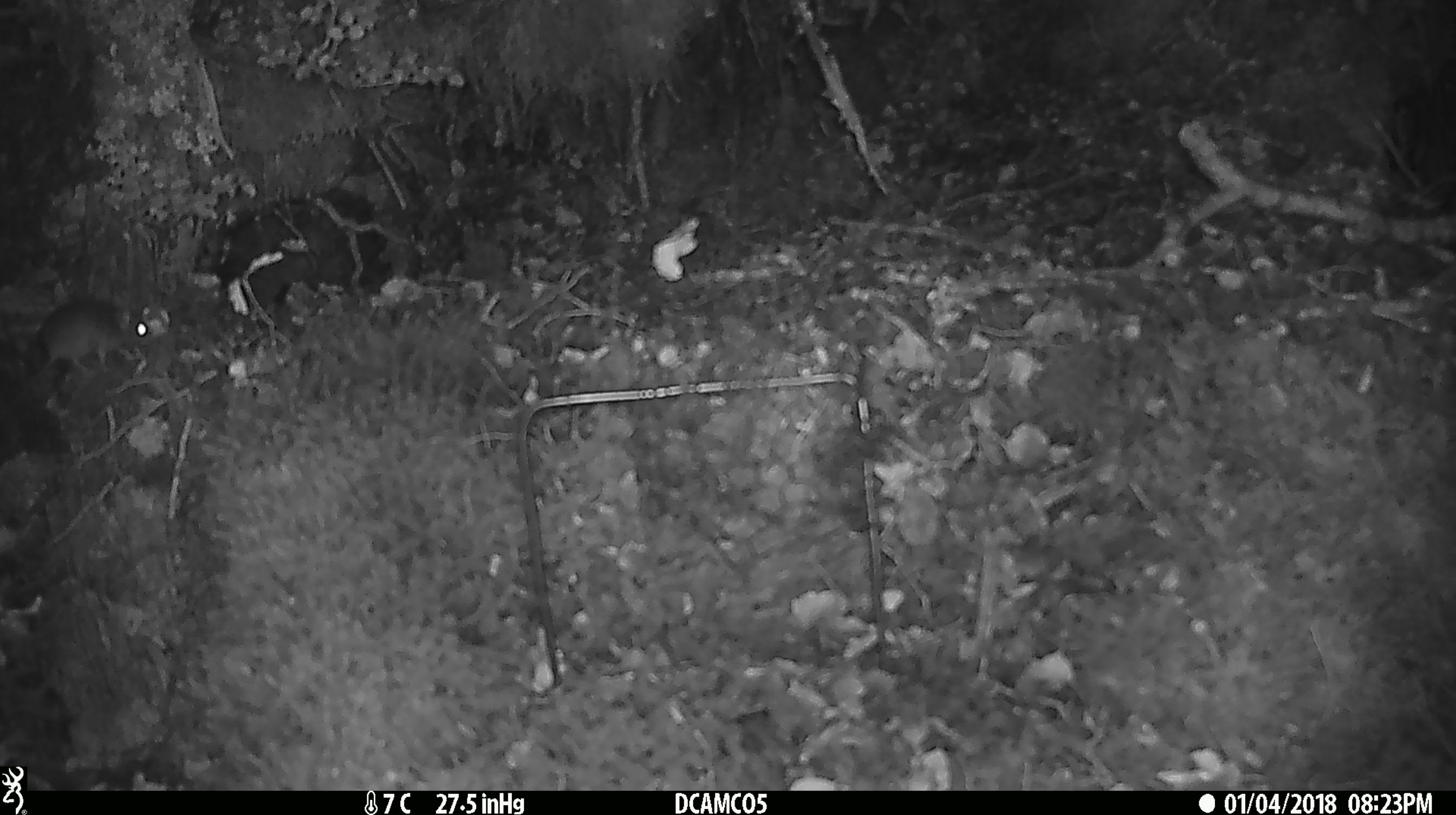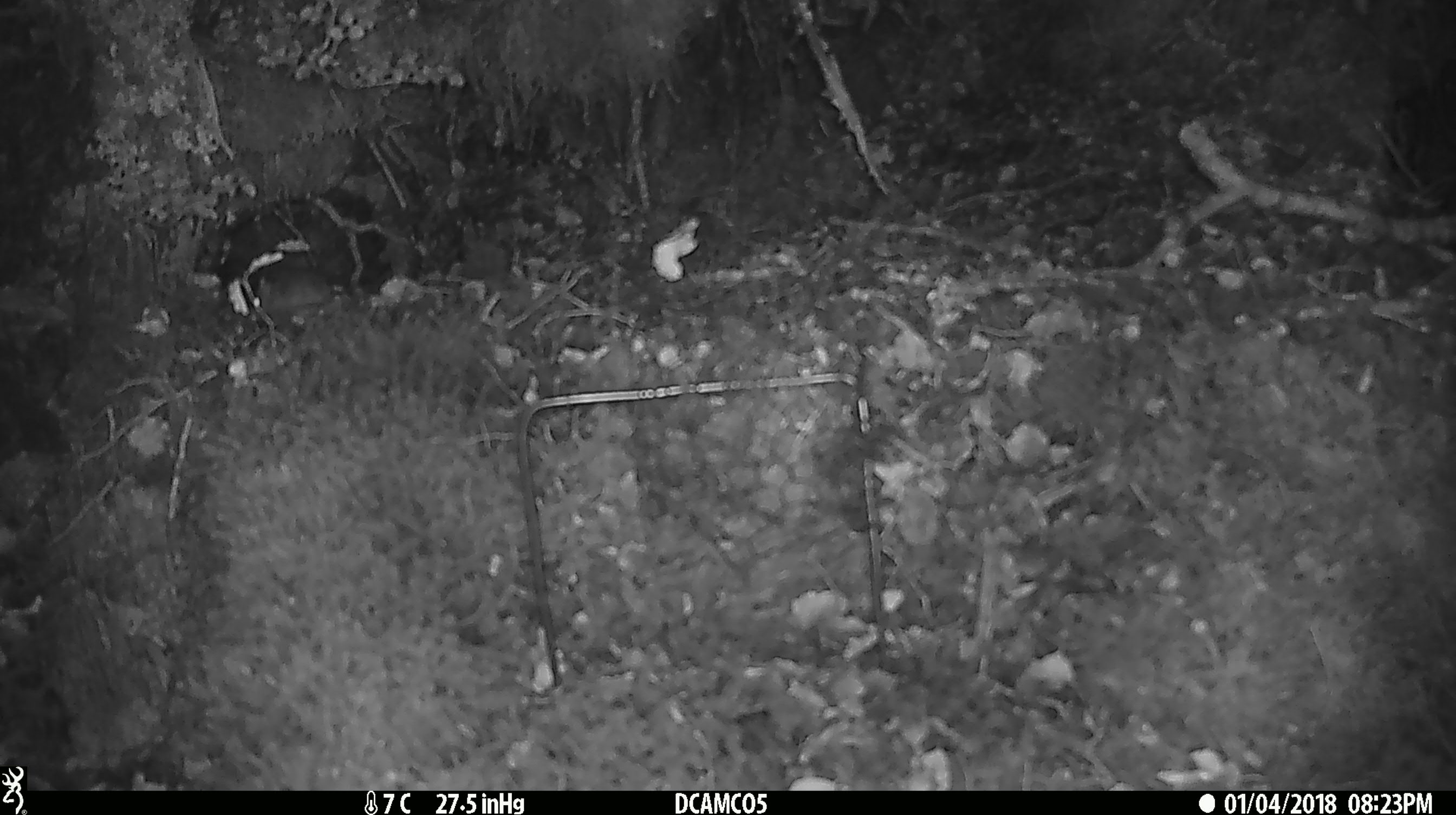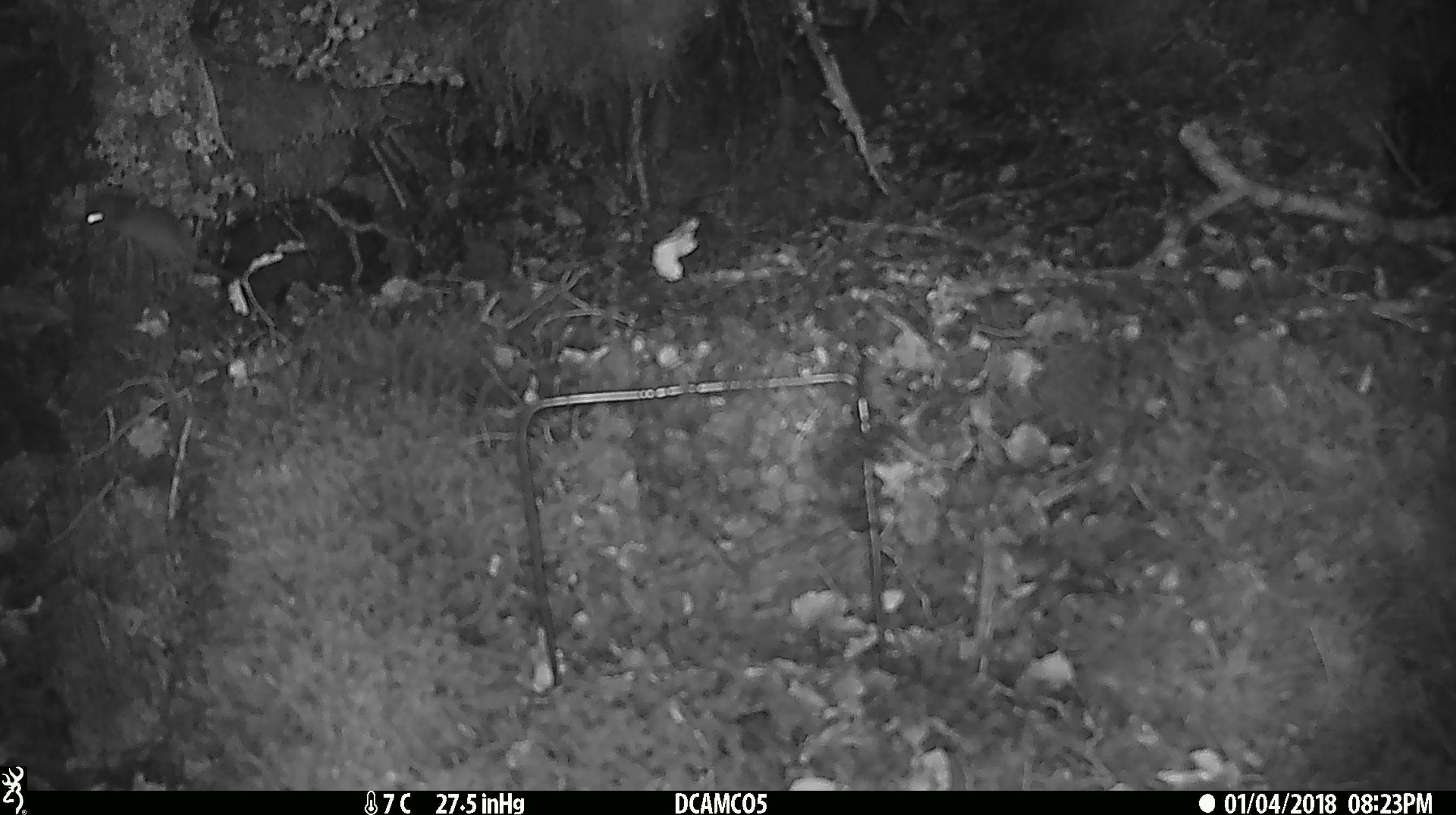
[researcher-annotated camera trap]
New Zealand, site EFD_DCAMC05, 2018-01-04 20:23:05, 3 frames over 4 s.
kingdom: Animalia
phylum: Chordata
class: Mammalia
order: Rodentia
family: Muridae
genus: Mus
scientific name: Mus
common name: mouse